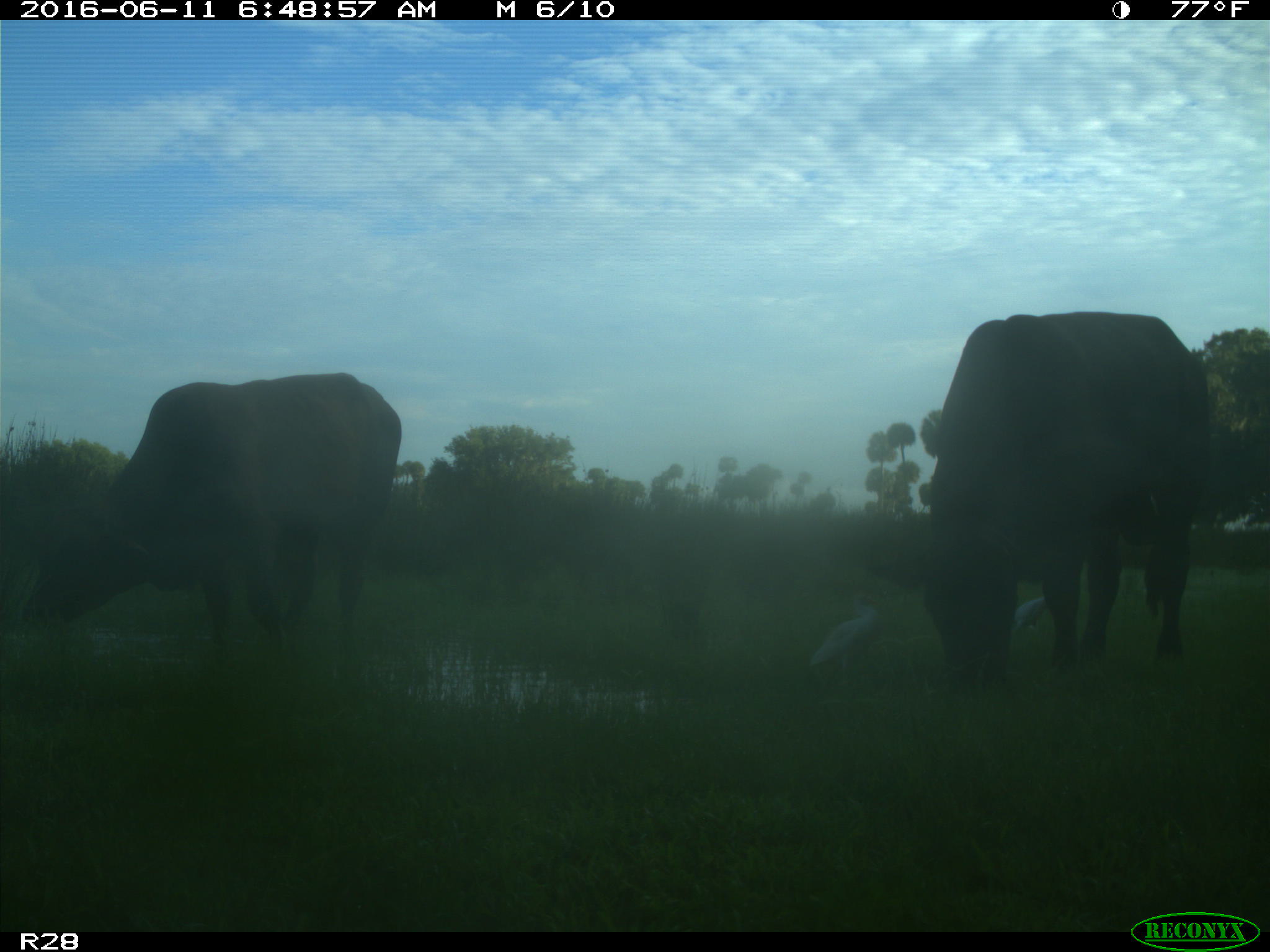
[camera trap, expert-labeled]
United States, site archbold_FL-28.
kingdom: Animalia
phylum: Chordata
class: Mammalia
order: Artiodactyla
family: Bovidae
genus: Bos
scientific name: Bos taurus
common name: domestic cow